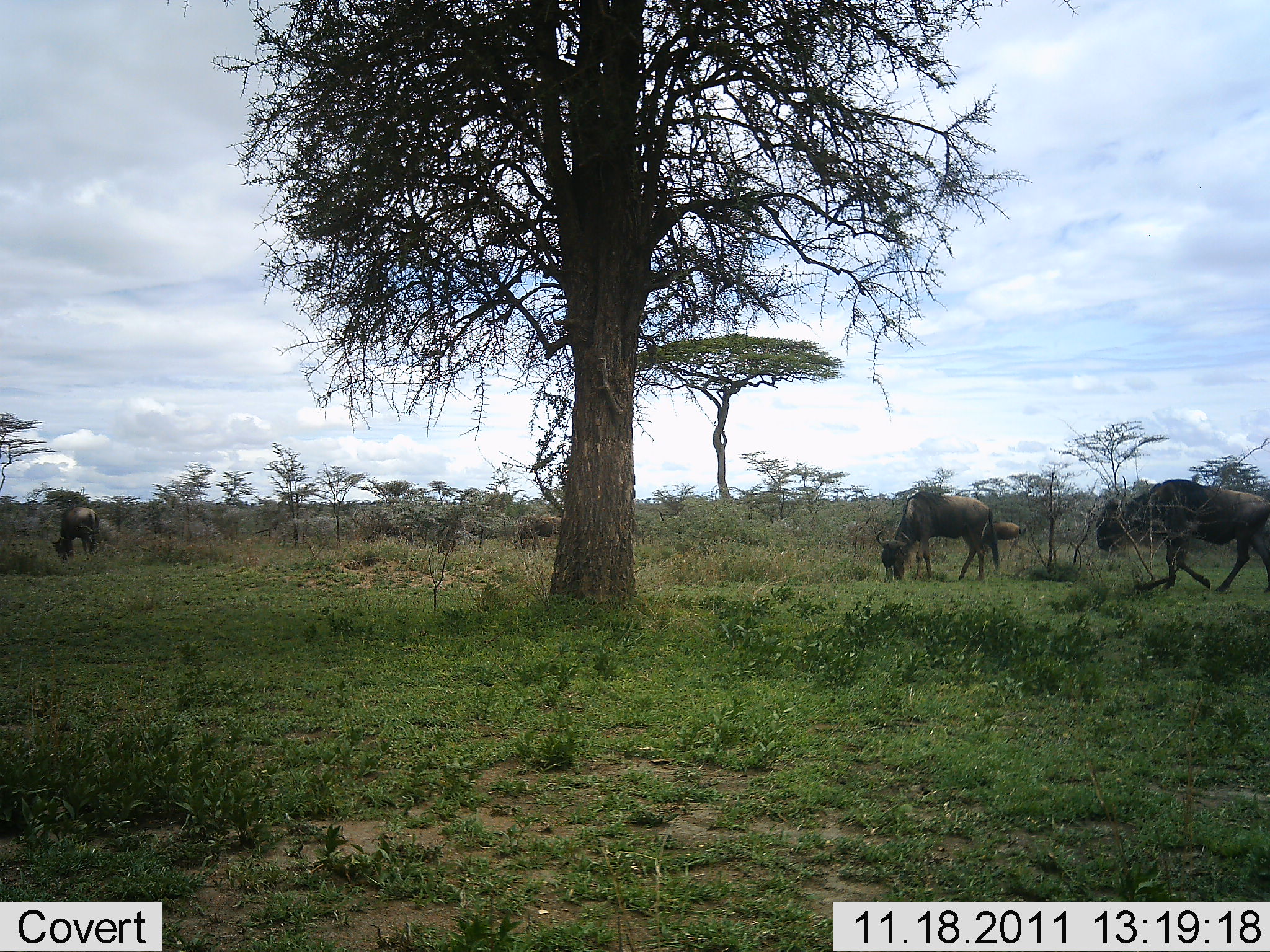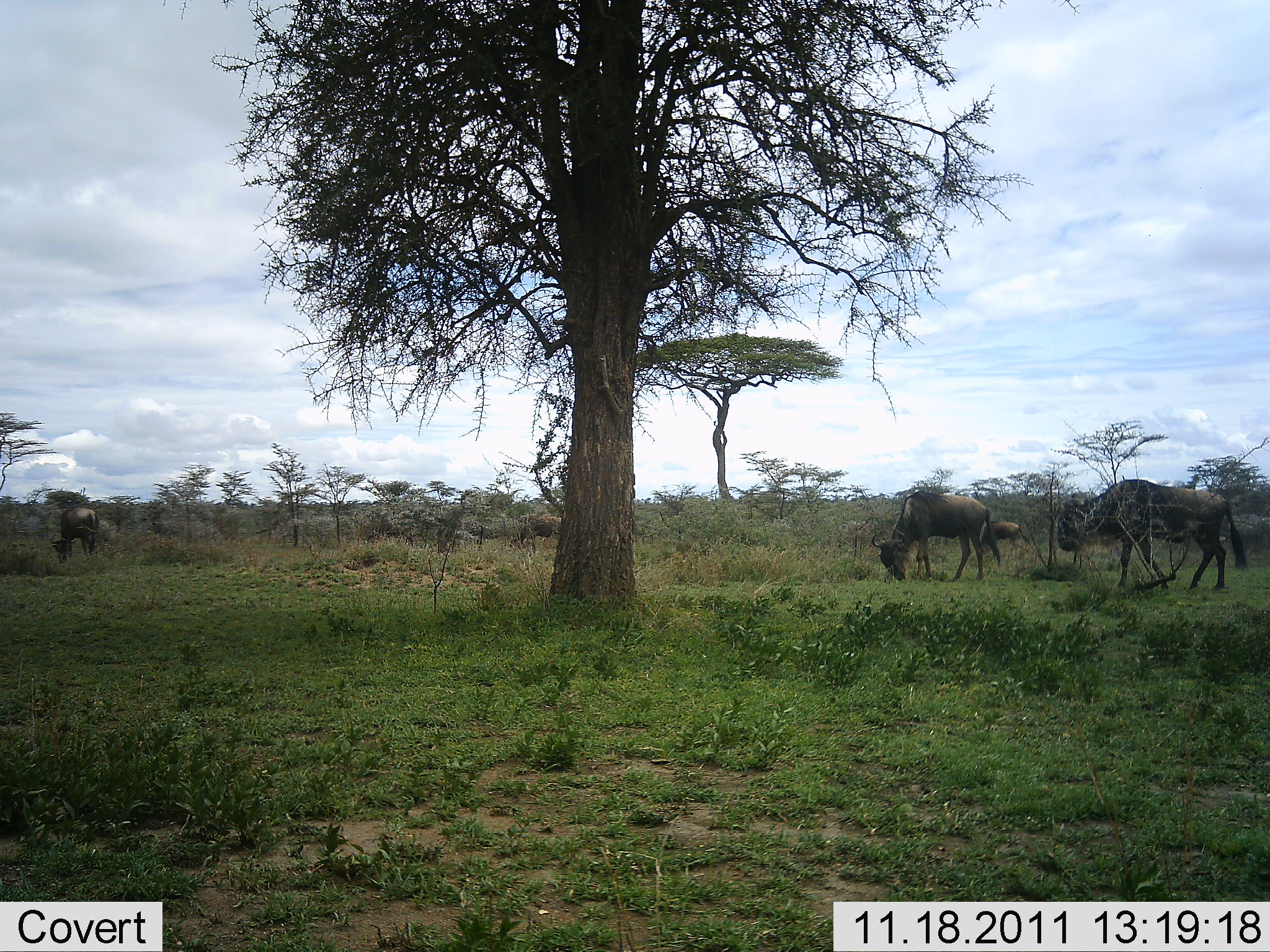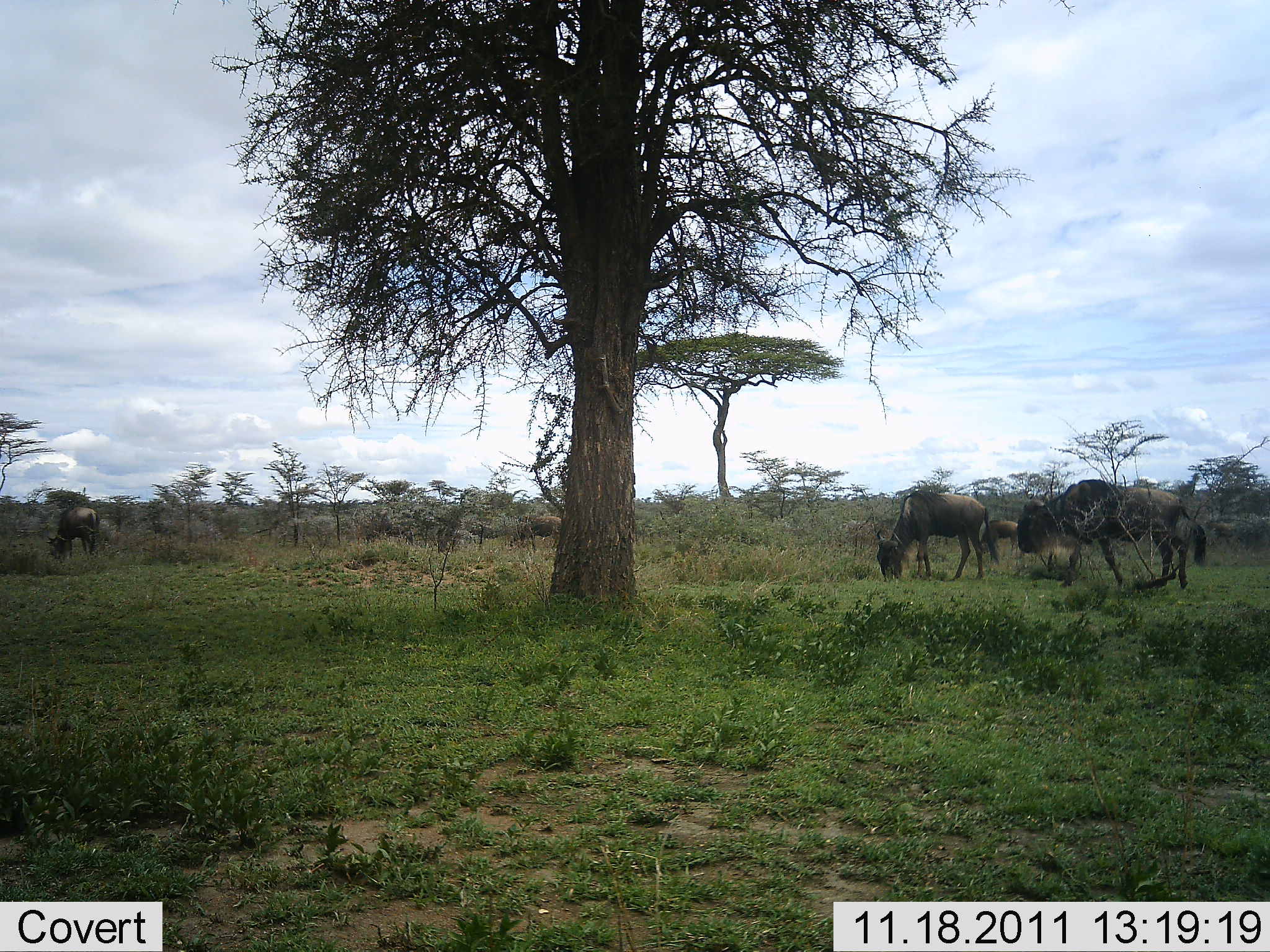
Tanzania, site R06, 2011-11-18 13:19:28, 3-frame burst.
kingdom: Animalia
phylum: Chordata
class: Mammalia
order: Artiodactyla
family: Bovidae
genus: Connochaetes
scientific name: Connochaetes taurinus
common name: blue wildebeest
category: wildebeest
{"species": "wildebeest (blue wildebeest) (Connochaetes taurinus)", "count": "4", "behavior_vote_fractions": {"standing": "43%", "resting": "0%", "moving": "57%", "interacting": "0%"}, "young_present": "0%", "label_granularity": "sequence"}